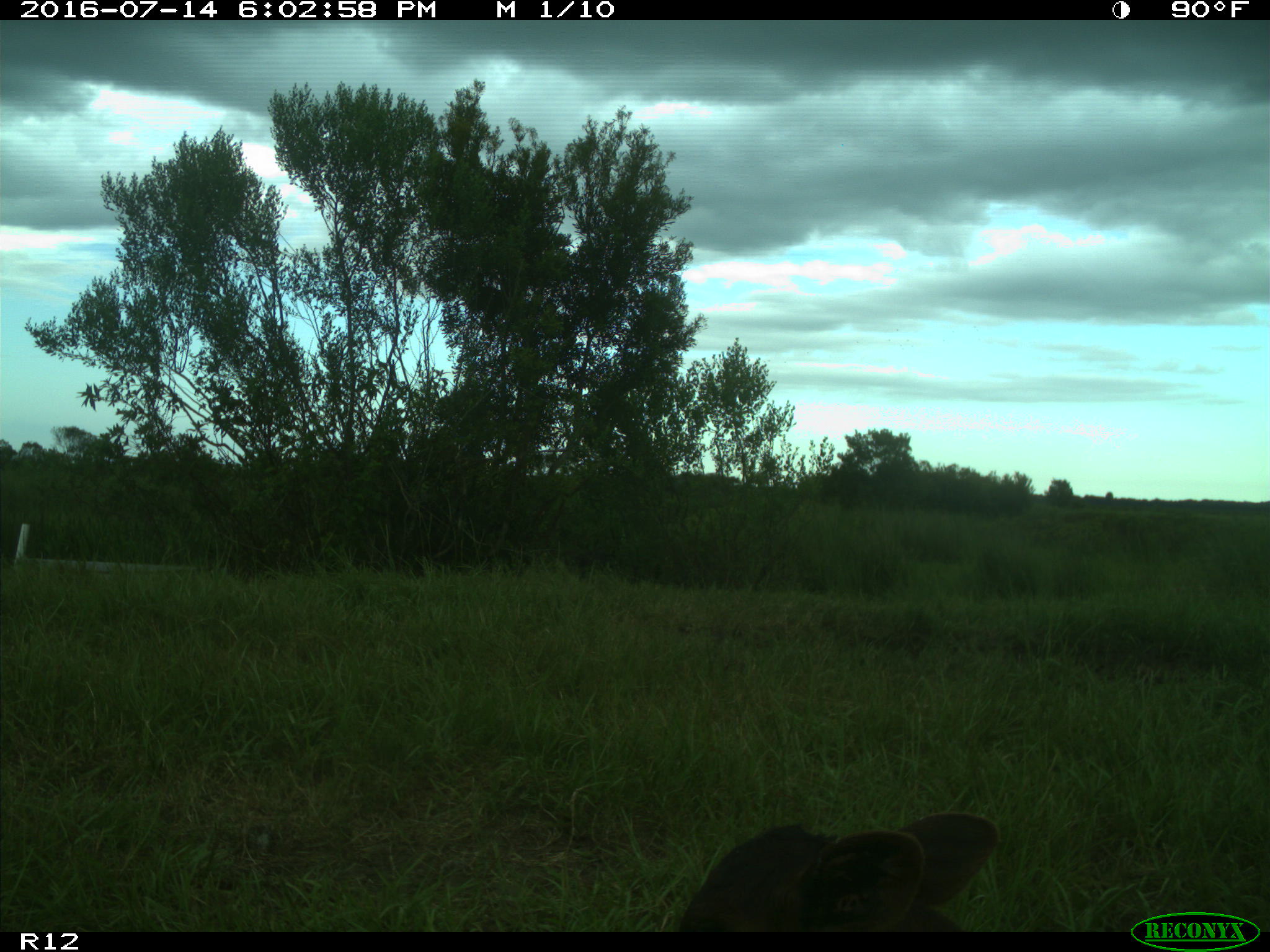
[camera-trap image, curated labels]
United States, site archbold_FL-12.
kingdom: Animalia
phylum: Chordata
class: Mammalia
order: Artiodactyla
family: Bovidae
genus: Bos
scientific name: Bos taurus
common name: domestic cow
Bos taurus (domestic cow).